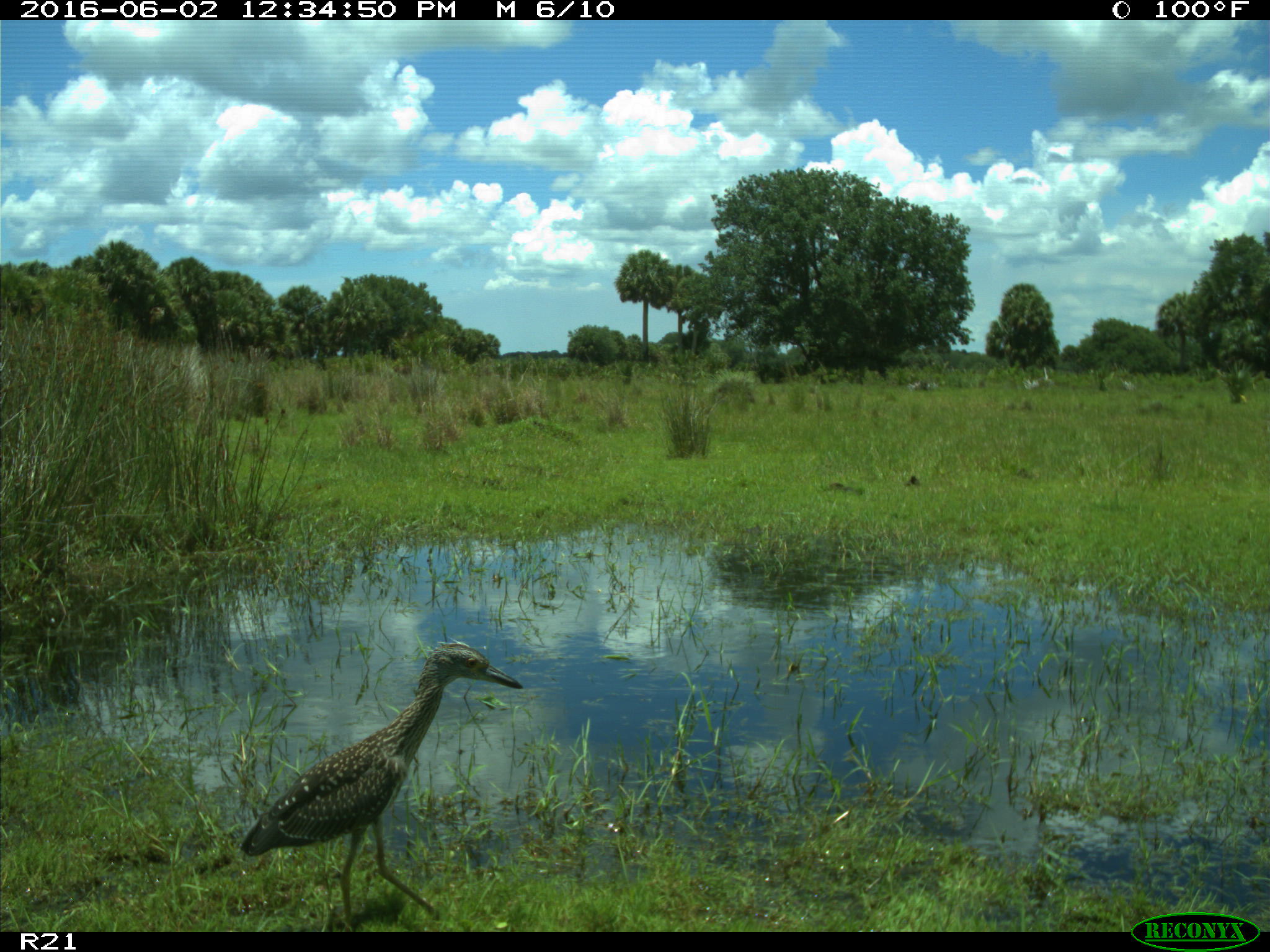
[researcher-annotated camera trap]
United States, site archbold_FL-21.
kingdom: Animalia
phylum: Chordata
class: Aves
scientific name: Aves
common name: birds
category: unidentified bird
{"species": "unidentified bird (birds) (Aves)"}